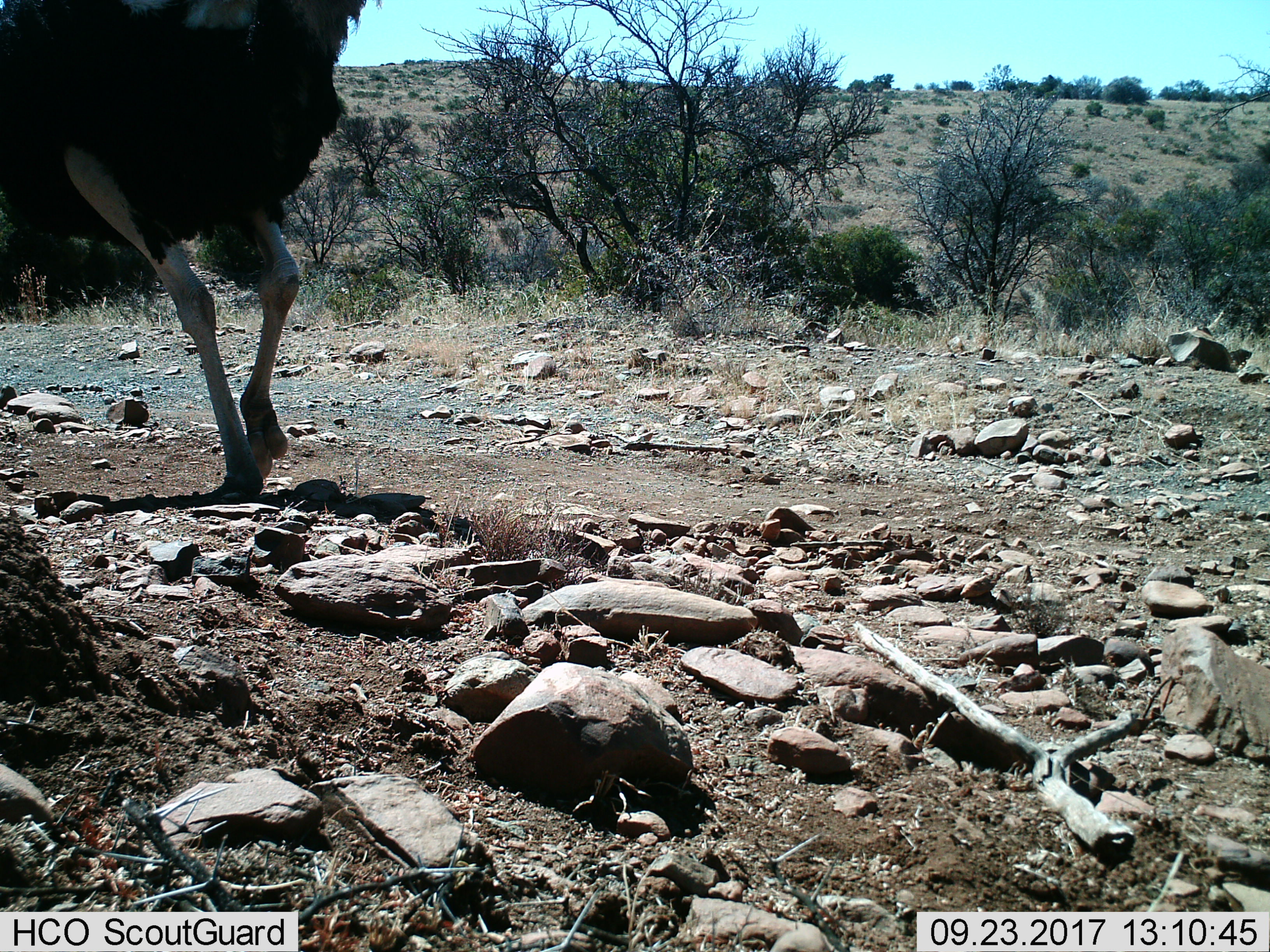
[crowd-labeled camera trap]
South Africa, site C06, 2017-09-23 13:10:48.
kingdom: Animalia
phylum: Chordata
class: Aves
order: Struthioniformes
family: Struthionidae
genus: Struthio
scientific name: Struthio camelus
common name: ostrich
Ostrich (Struthio camelus), count 1. Behavior (volunteer vote fractions): standing 0%, resting 0%, moving 100%, interacting 0%. Young present (vote fraction): 0%. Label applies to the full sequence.